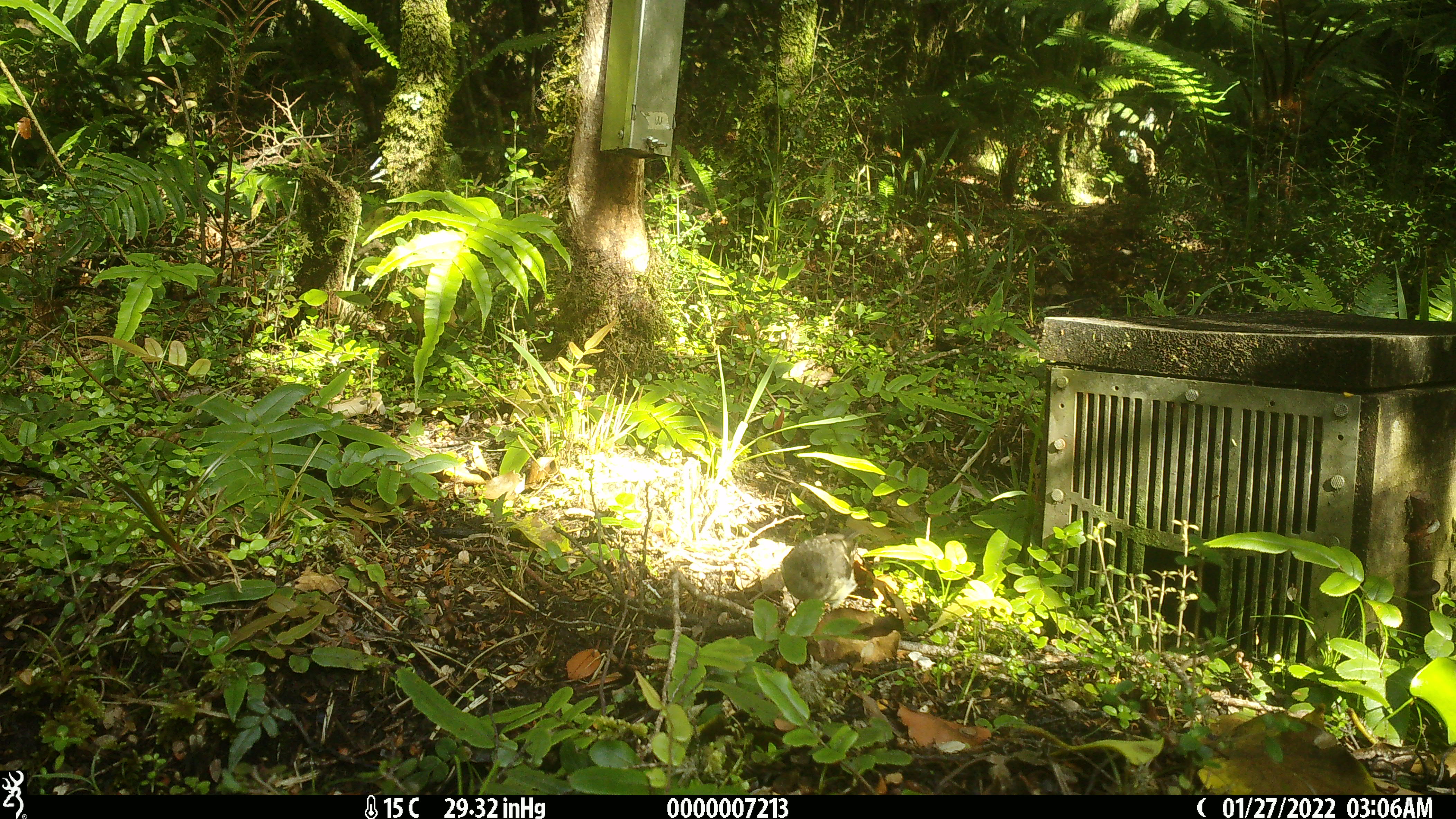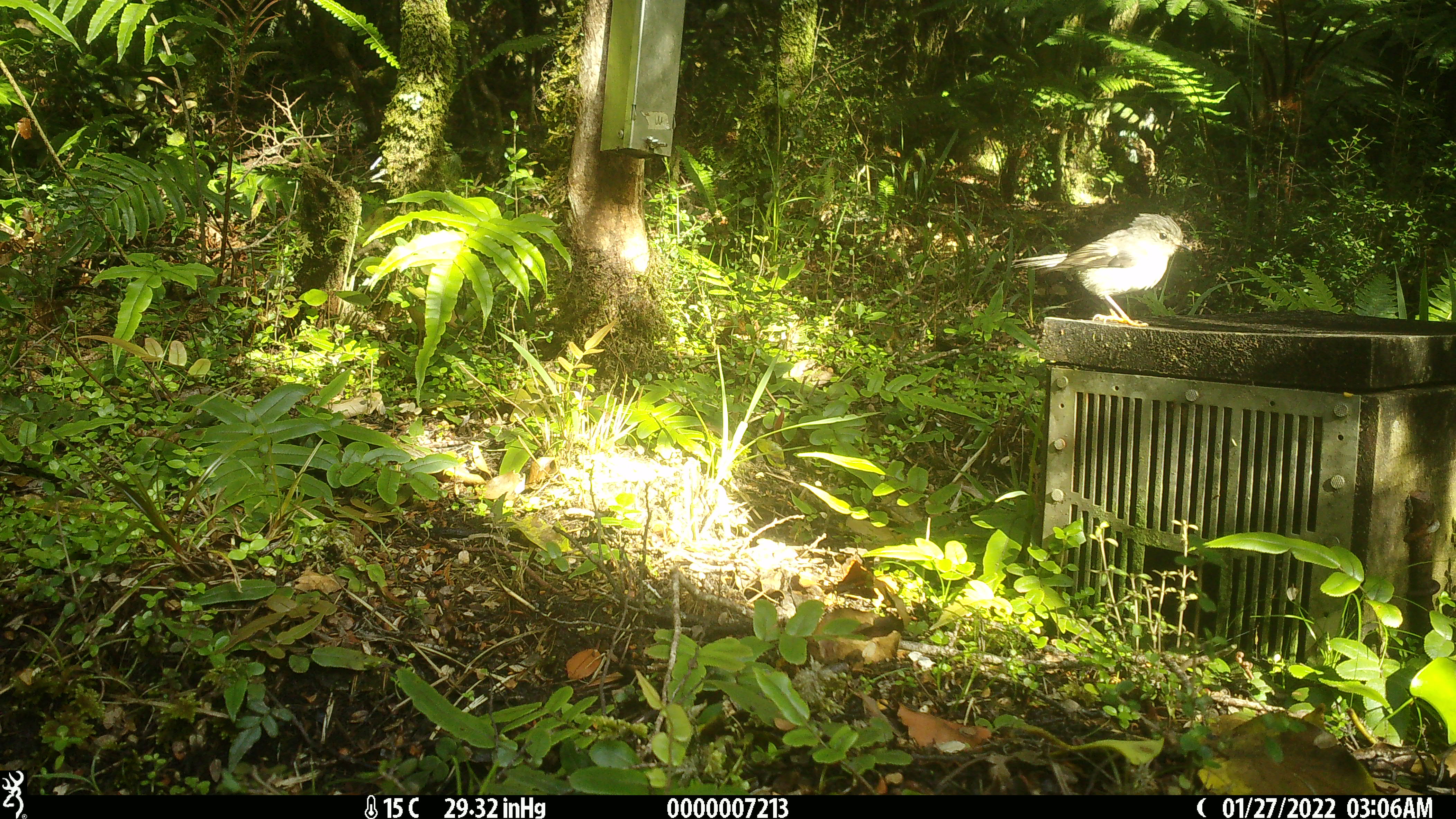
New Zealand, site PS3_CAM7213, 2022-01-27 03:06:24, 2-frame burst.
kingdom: Animalia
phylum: Chordata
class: Aves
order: Passeriformes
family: Petroicidae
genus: Petroica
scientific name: Petroica macrocephala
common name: tomtit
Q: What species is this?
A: Tomtit (Petroica macrocephala).